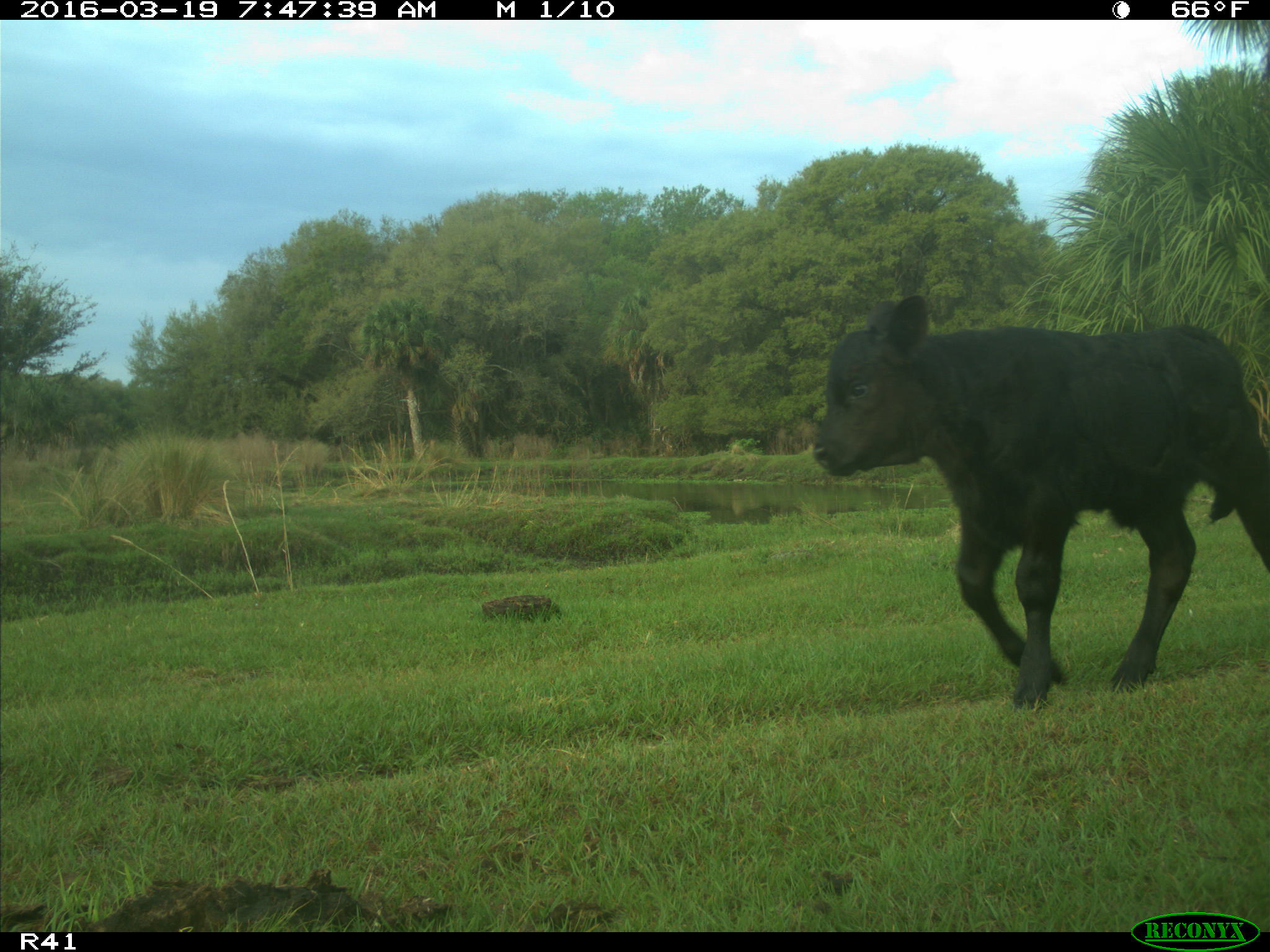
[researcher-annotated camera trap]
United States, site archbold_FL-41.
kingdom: Animalia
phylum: Chordata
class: Mammalia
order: Artiodactyla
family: Bovidae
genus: Bos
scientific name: Bos taurus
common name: domestic cow